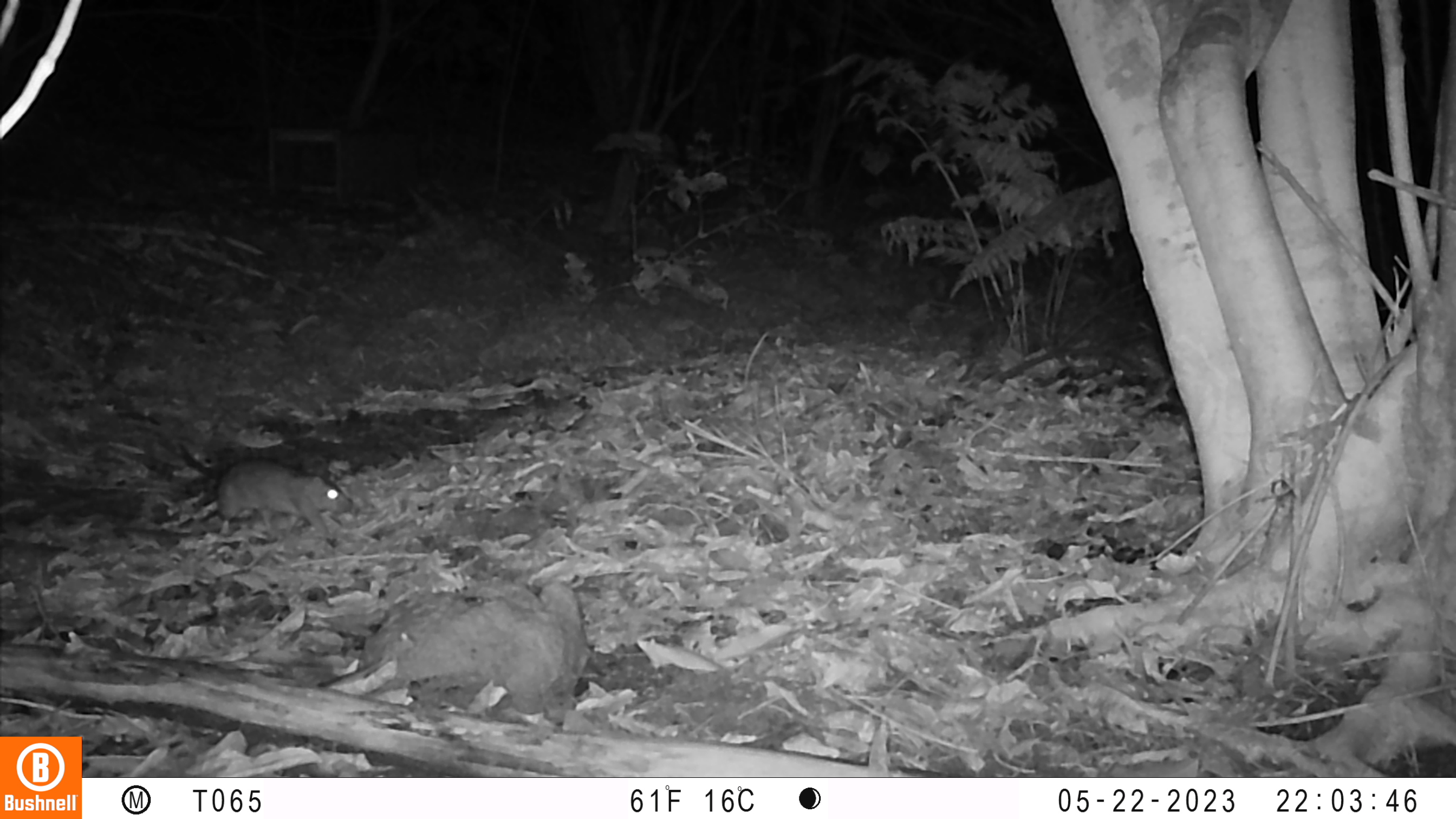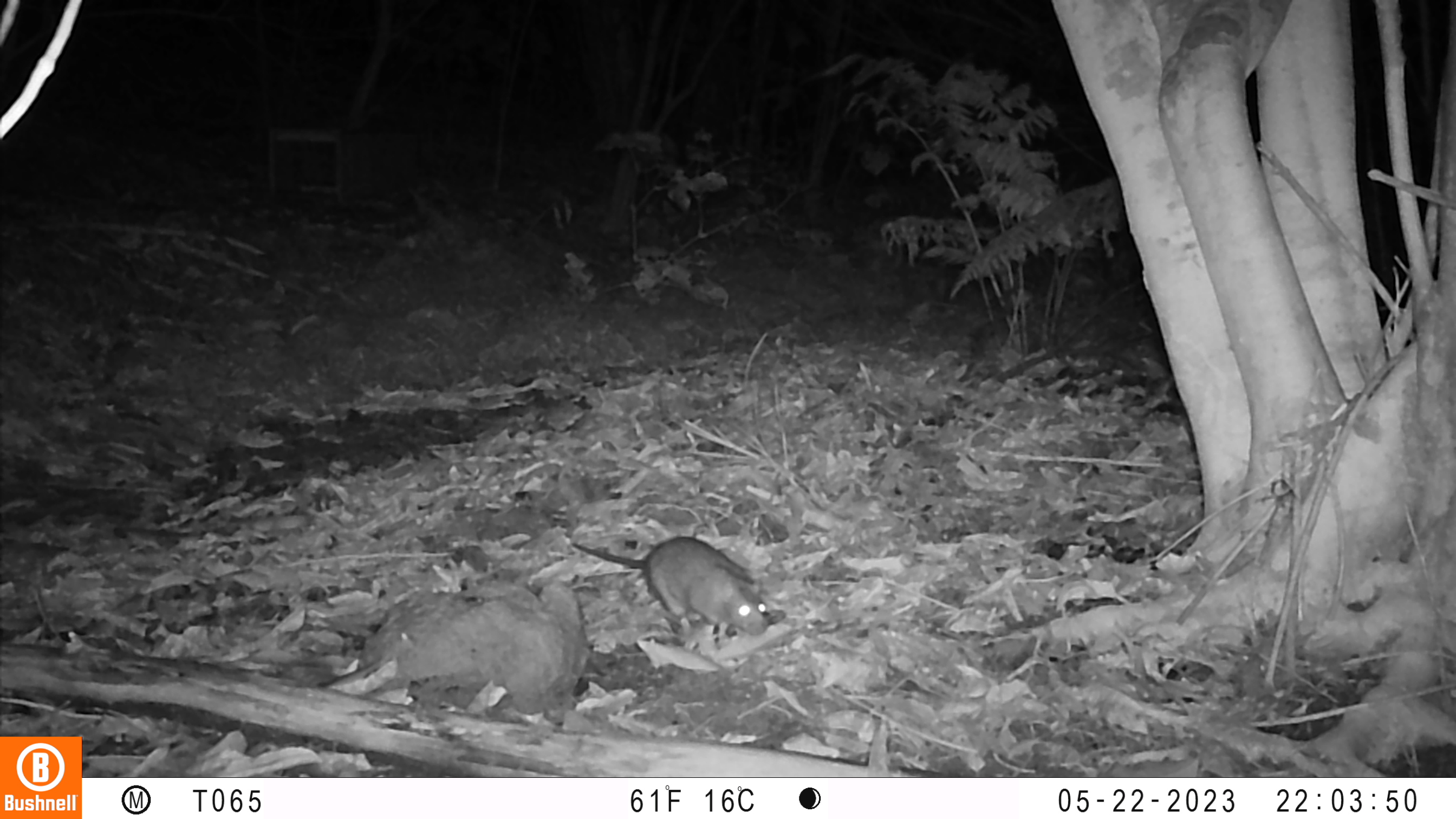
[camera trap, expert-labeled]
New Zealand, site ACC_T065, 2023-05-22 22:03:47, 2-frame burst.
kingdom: Animalia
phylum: Chordata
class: Mammalia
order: Rodentia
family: Muridae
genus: Rattus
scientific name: Rattus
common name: rat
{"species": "rat (Rattus)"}